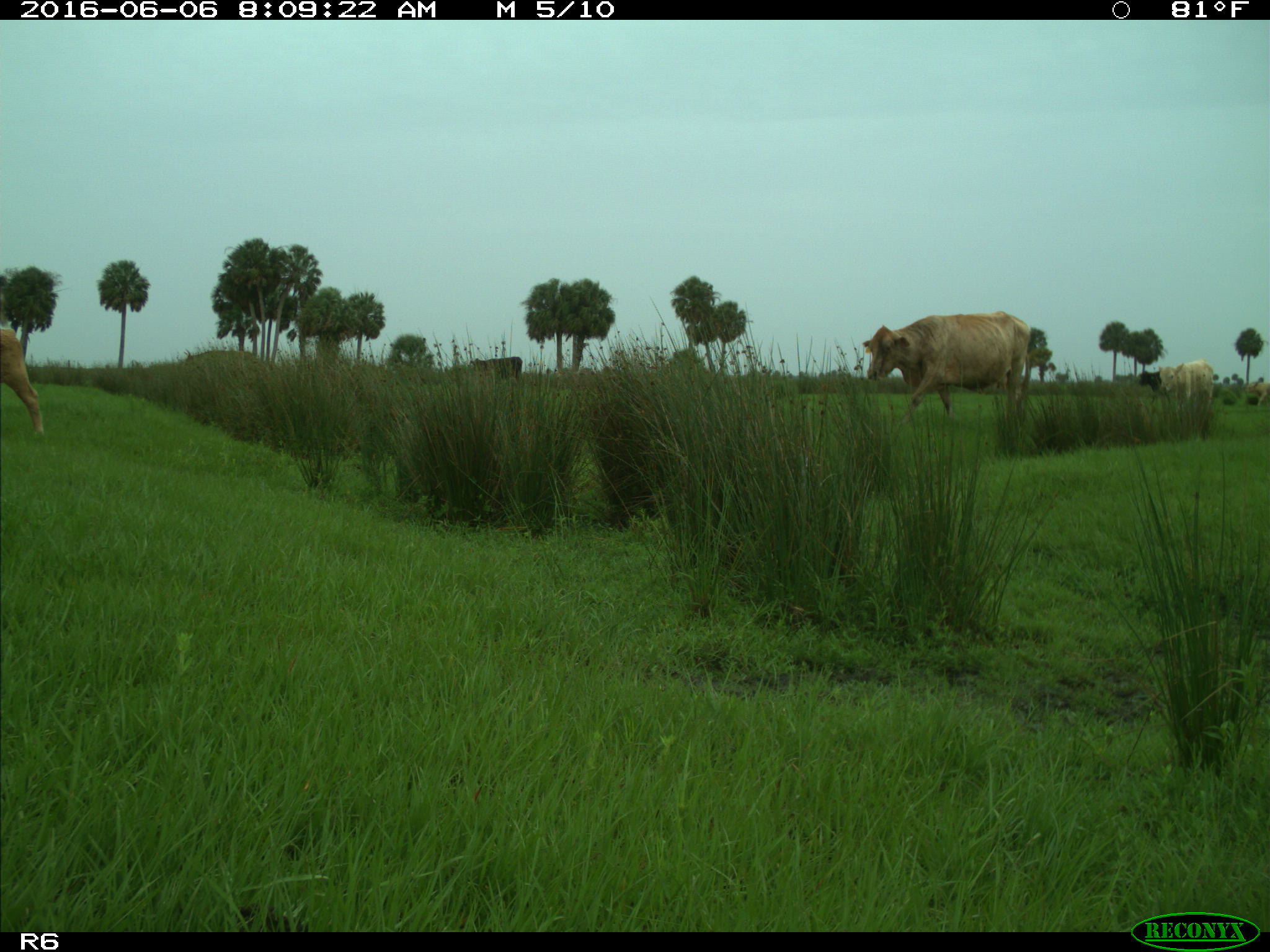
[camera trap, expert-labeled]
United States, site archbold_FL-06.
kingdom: Animalia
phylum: Chordata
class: Mammalia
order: Artiodactyla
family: Bovidae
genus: Bos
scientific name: Bos taurus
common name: domestic cow